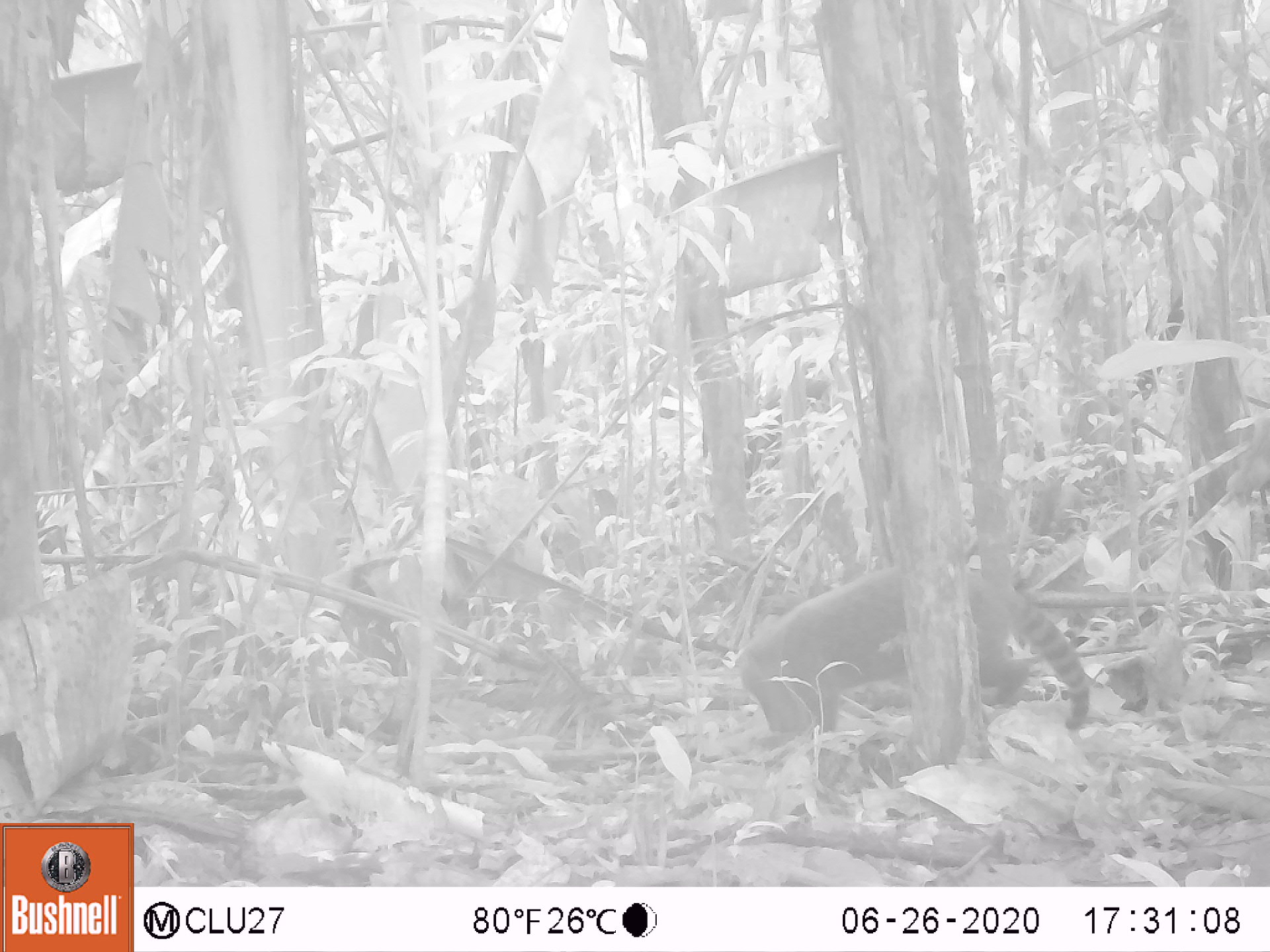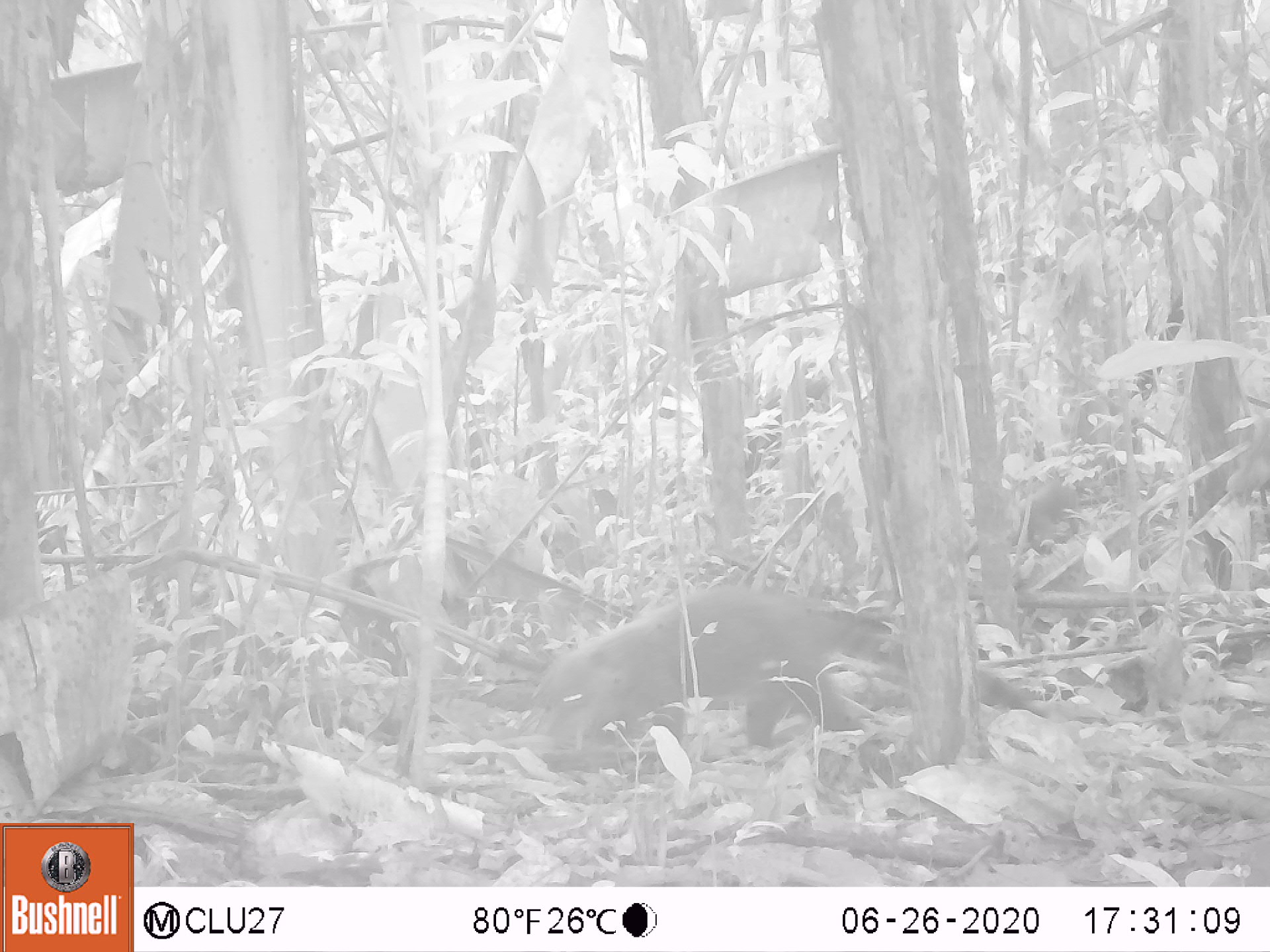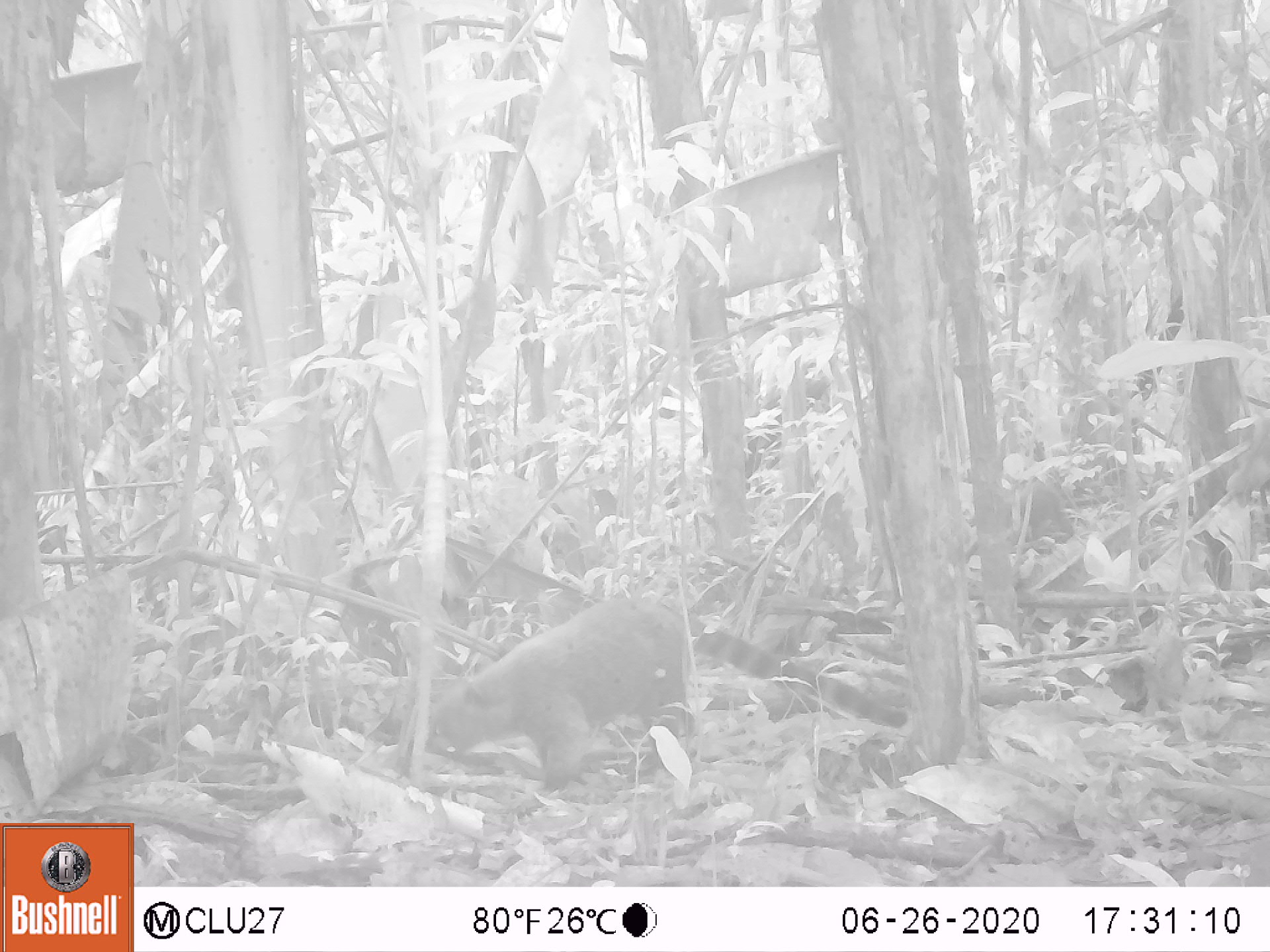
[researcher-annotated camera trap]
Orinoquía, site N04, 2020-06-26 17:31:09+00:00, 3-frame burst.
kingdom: Animalia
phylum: Chordata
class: Mammalia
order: Carnivora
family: Procyonidae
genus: Nasua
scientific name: Nasua nasua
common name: south american coati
South american coati (Nasua nasua).